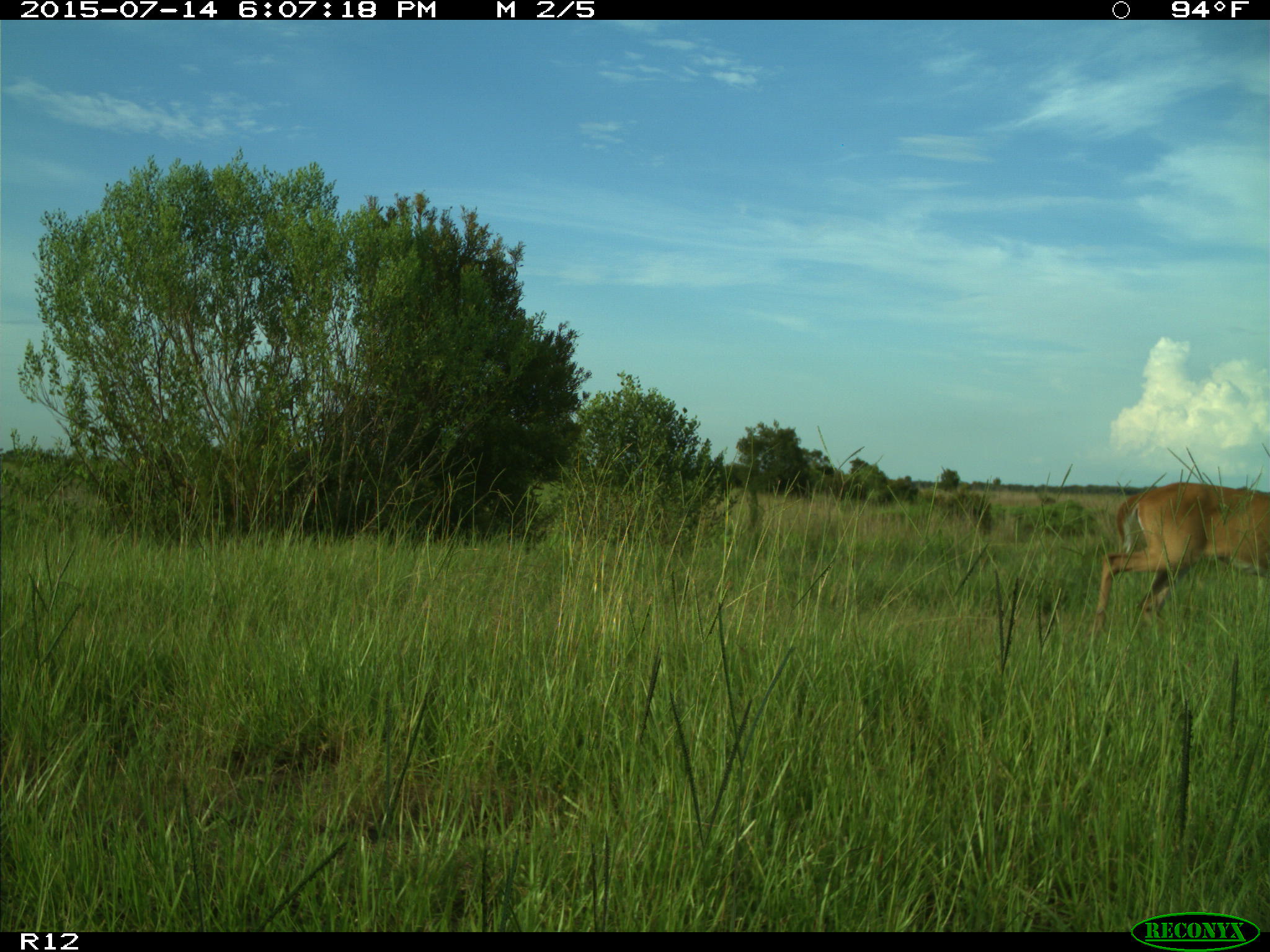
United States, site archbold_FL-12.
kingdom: Animalia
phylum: Chordata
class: Mammalia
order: Artiodactyla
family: Cervidae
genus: Odocoileus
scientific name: Odocoileus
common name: deer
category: unidentified deer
Unidentified deer (deer) (Odocoileus).